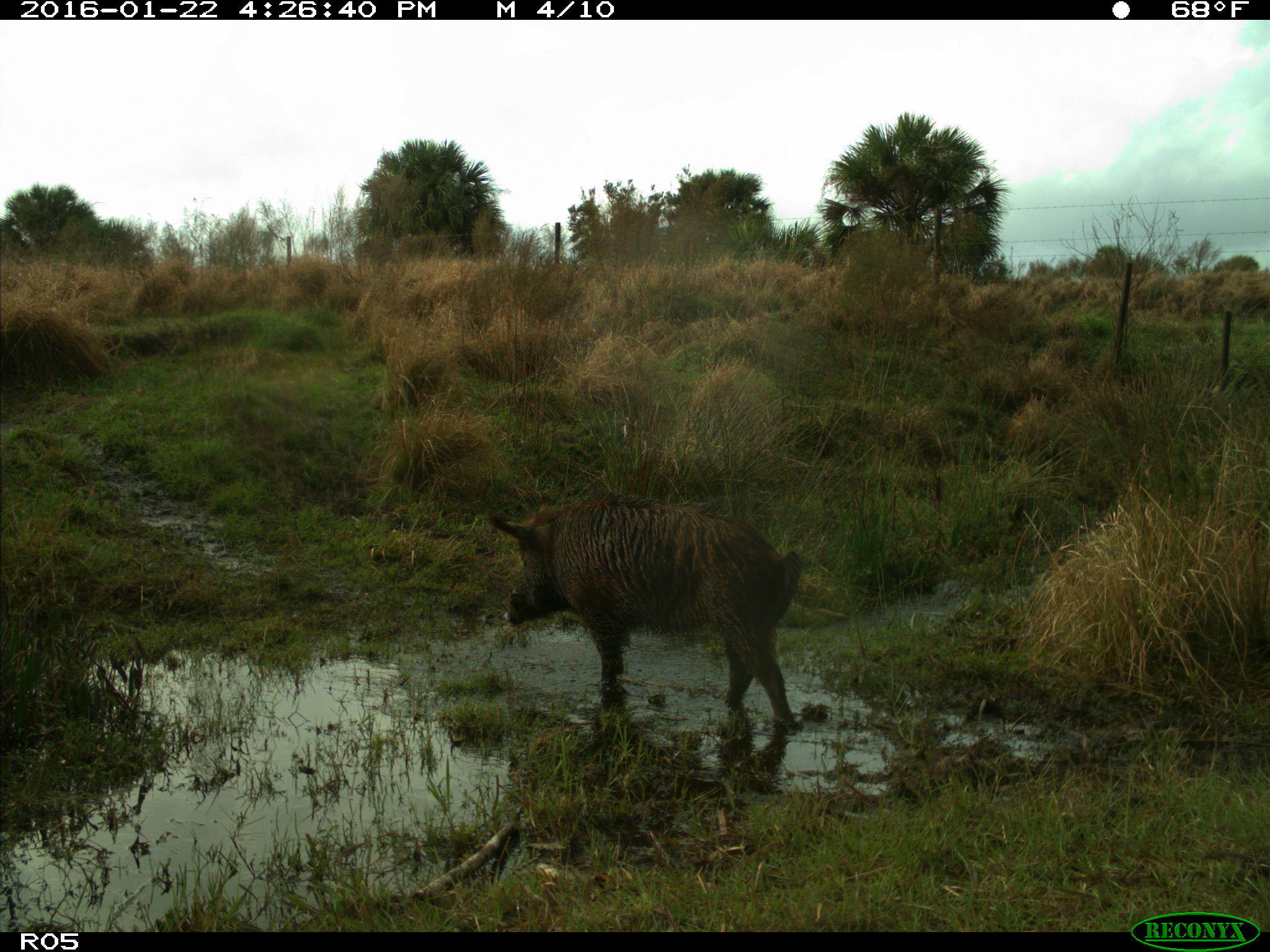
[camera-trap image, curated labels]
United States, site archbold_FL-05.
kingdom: Animalia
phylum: Chordata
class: Mammalia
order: Artiodactyla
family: Suidae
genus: Sus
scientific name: Sus scrofa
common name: wild boar